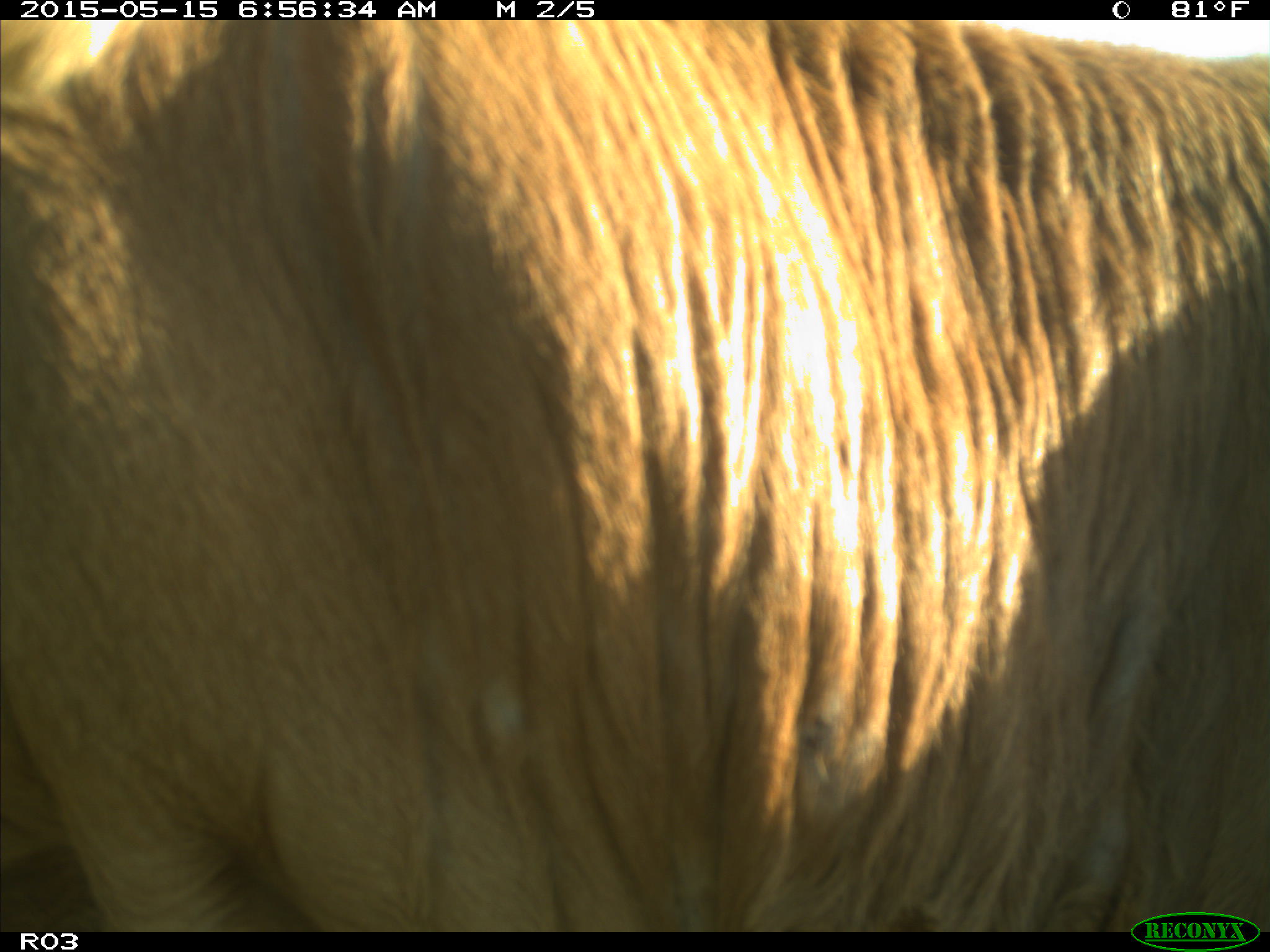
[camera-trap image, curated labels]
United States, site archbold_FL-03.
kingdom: Animalia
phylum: Chordata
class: Mammalia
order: Artiodactyla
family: Bovidae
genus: Bos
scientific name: Bos taurus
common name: domestic cow